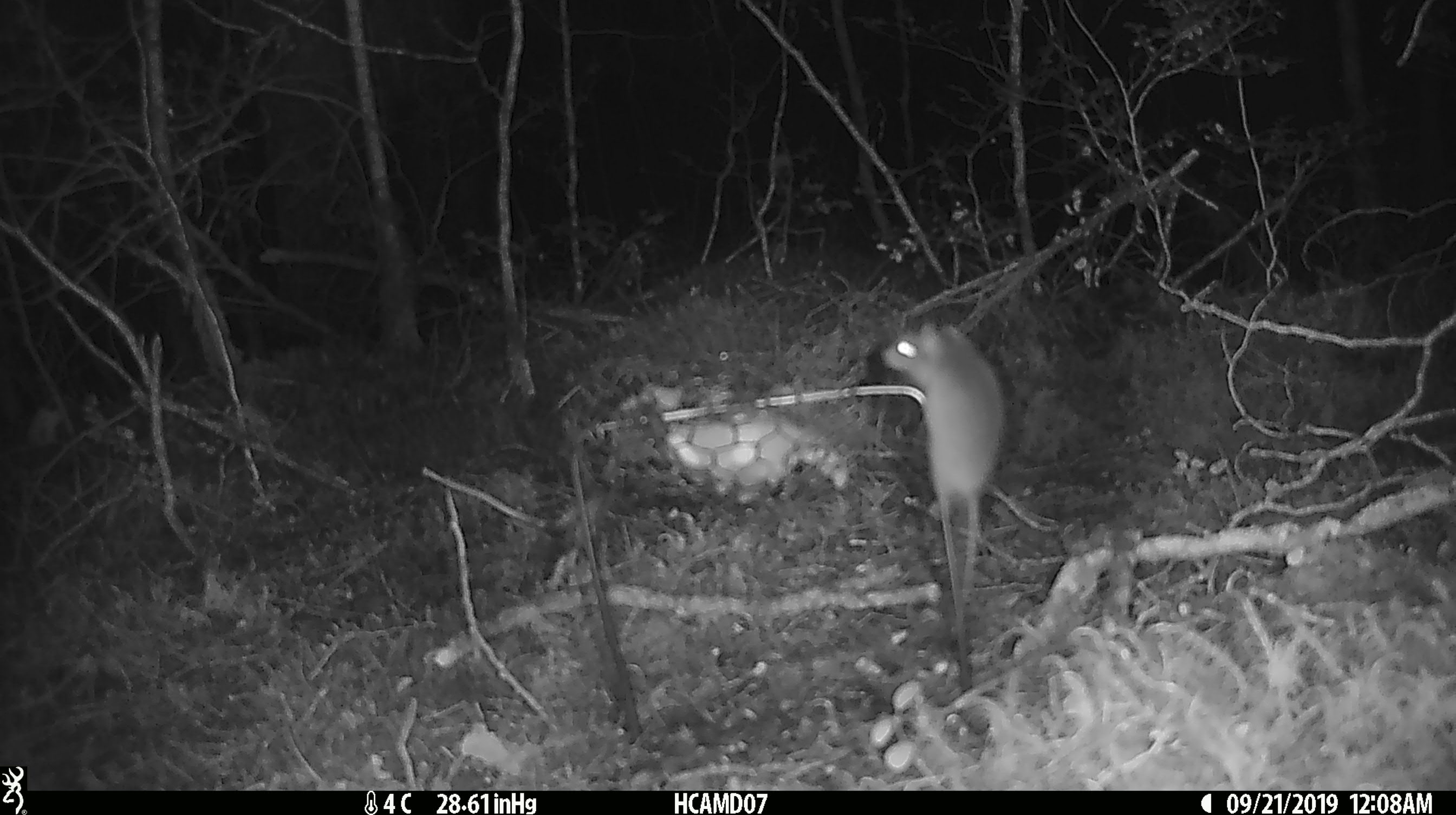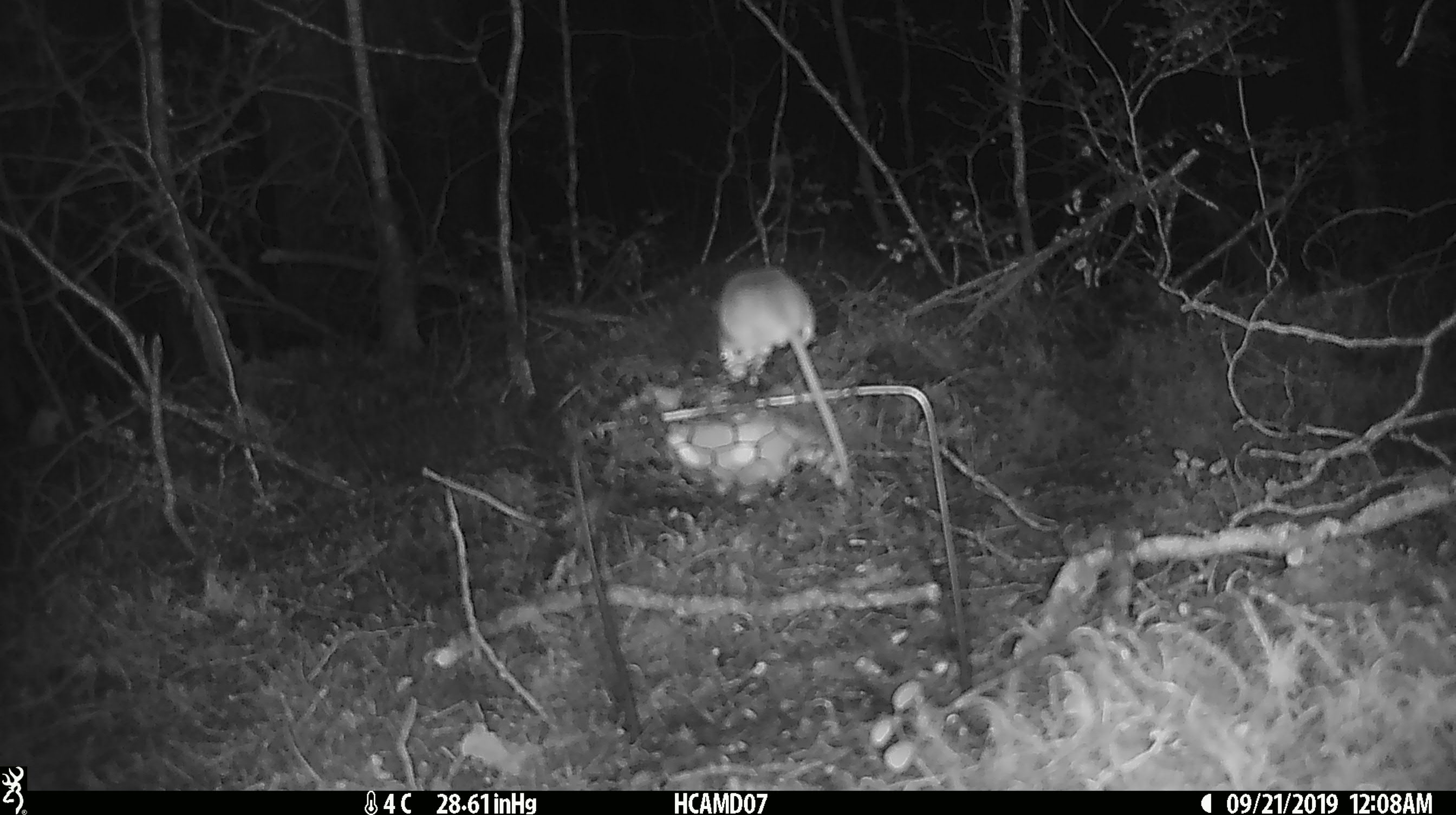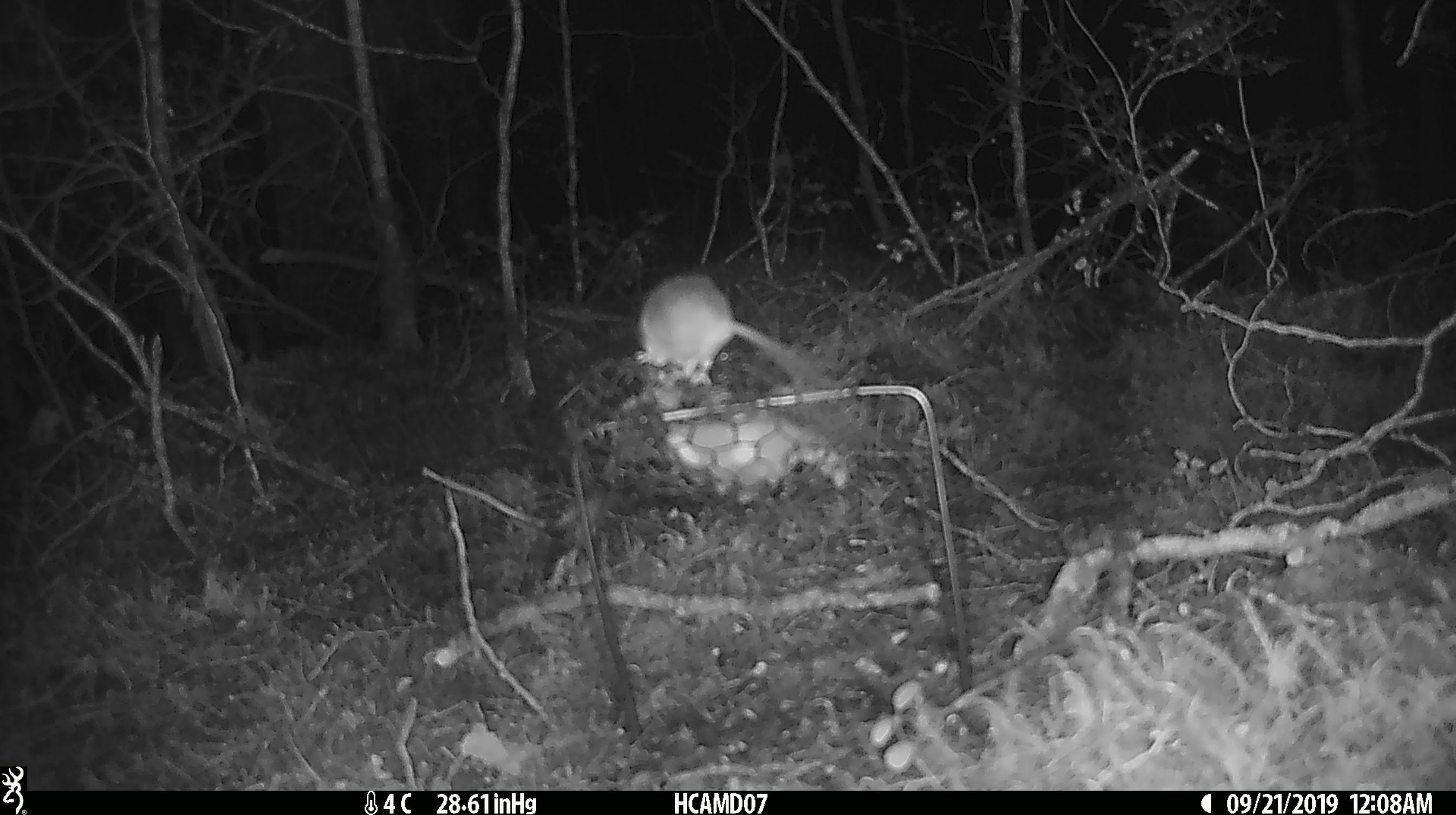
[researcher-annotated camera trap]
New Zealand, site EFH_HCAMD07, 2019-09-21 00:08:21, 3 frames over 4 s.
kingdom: Animalia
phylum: Chordata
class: Mammalia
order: Rodentia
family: Muridae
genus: Mus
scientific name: Mus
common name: mouse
Mouse (Mus).